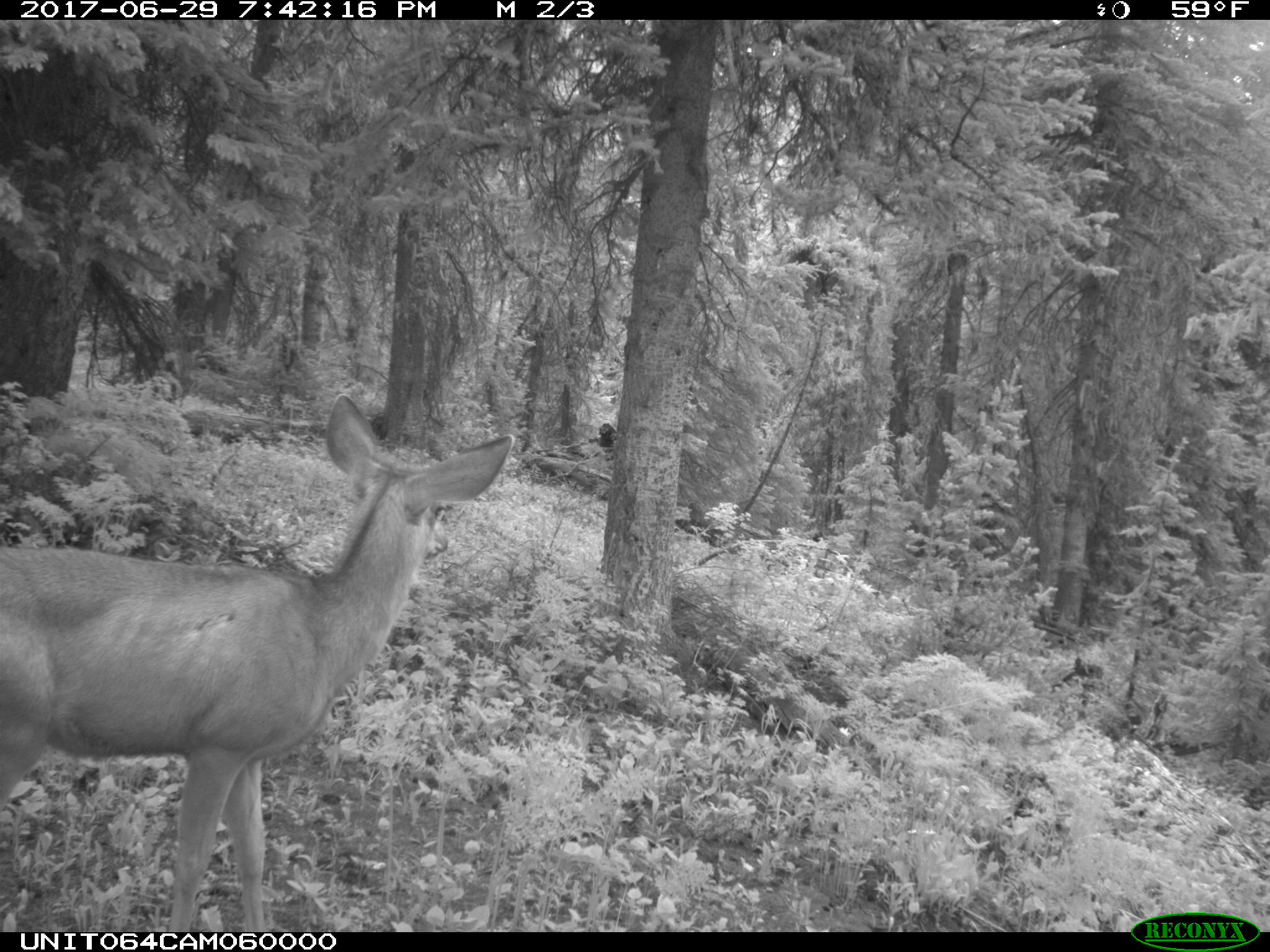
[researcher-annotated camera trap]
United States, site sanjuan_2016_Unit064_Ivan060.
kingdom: Animalia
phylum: Chordata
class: Mammalia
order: Artiodactyla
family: Cervidae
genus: Odocoileus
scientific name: Odocoileus hemionus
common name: mule deer